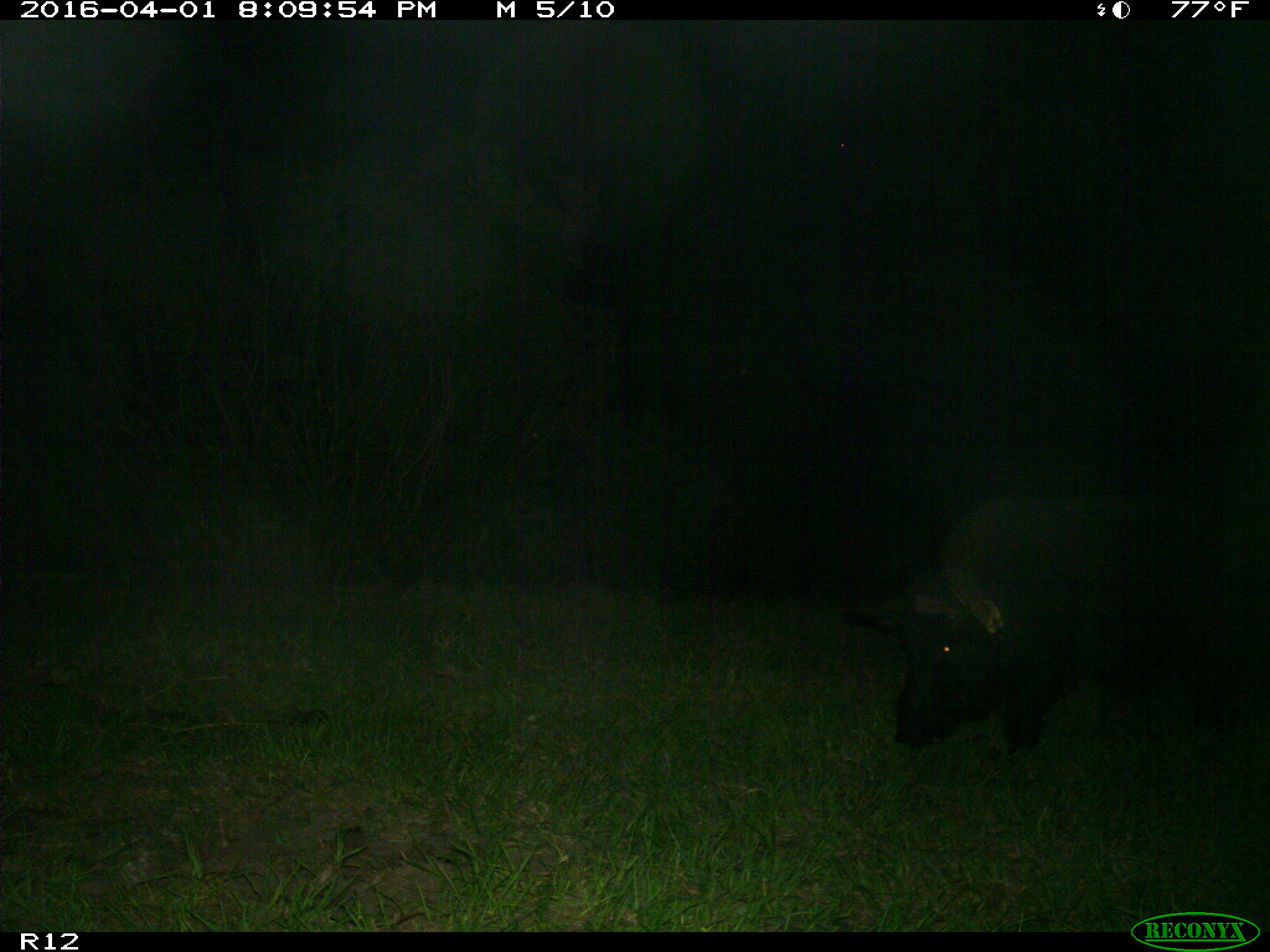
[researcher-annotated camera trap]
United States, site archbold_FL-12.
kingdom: Animalia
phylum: Chordata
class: Mammalia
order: Artiodactyla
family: Suidae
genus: Sus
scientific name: Sus scrofa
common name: wild boar